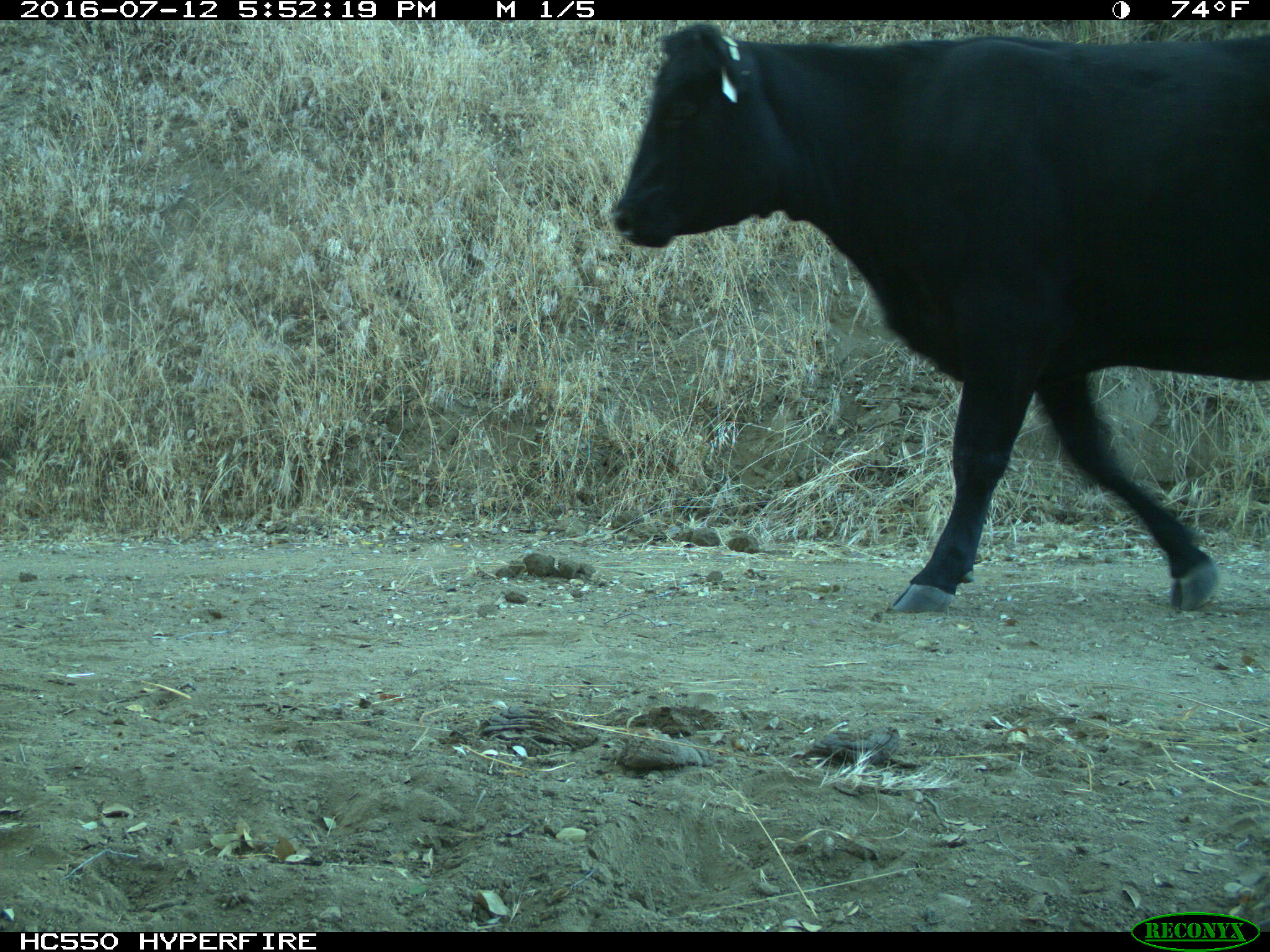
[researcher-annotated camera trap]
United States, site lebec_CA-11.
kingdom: Animalia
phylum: Chordata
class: Mammalia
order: Artiodactyla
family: Bovidae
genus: Bos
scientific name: Bos taurus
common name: domestic cow